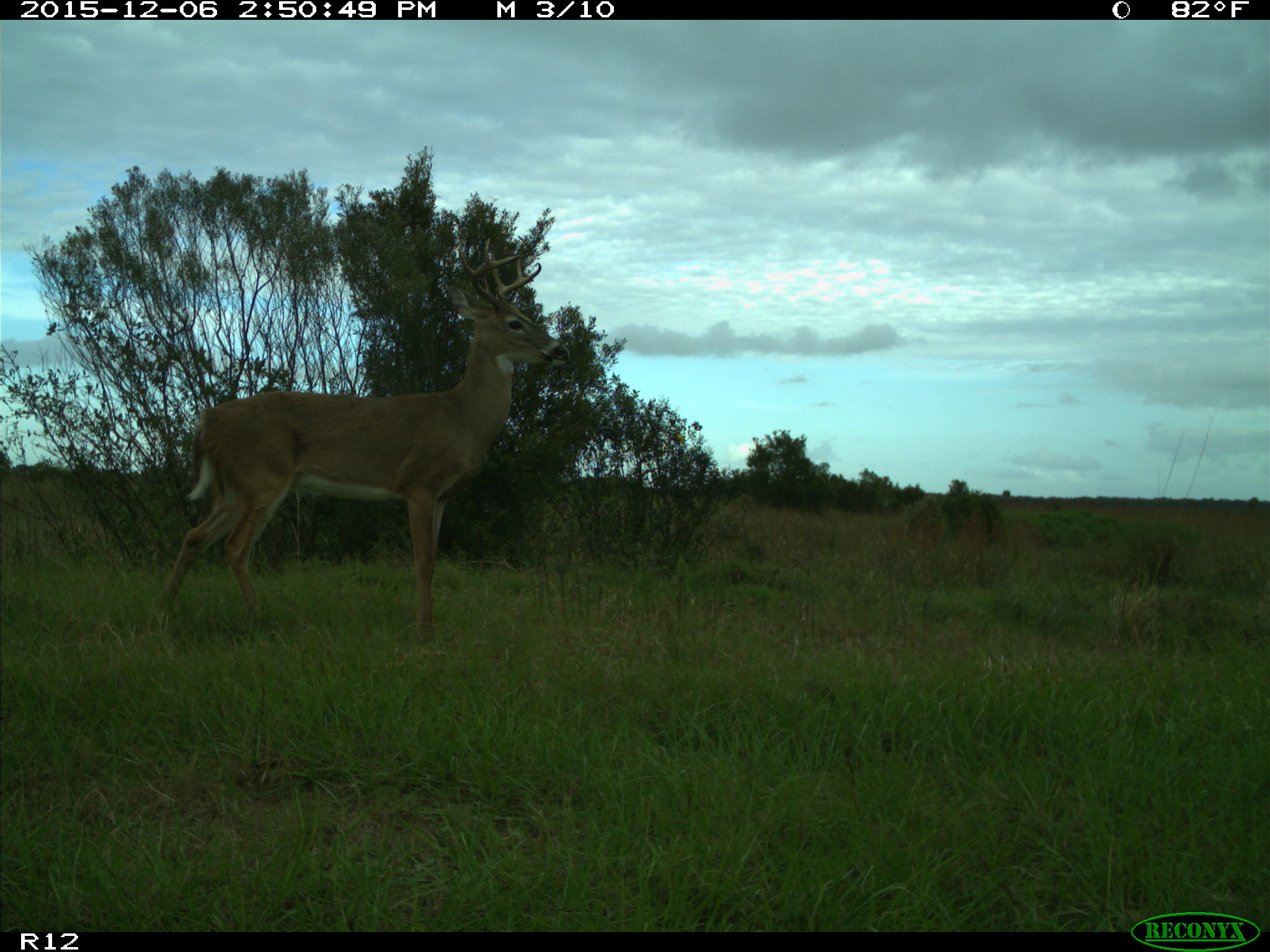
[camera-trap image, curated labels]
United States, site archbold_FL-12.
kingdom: Animalia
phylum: Chordata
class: Mammalia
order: Artiodactyla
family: Cervidae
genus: Odocoileus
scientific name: Odocoileus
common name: deer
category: unidentified deer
Unidentified deer (deer) (Odocoileus).